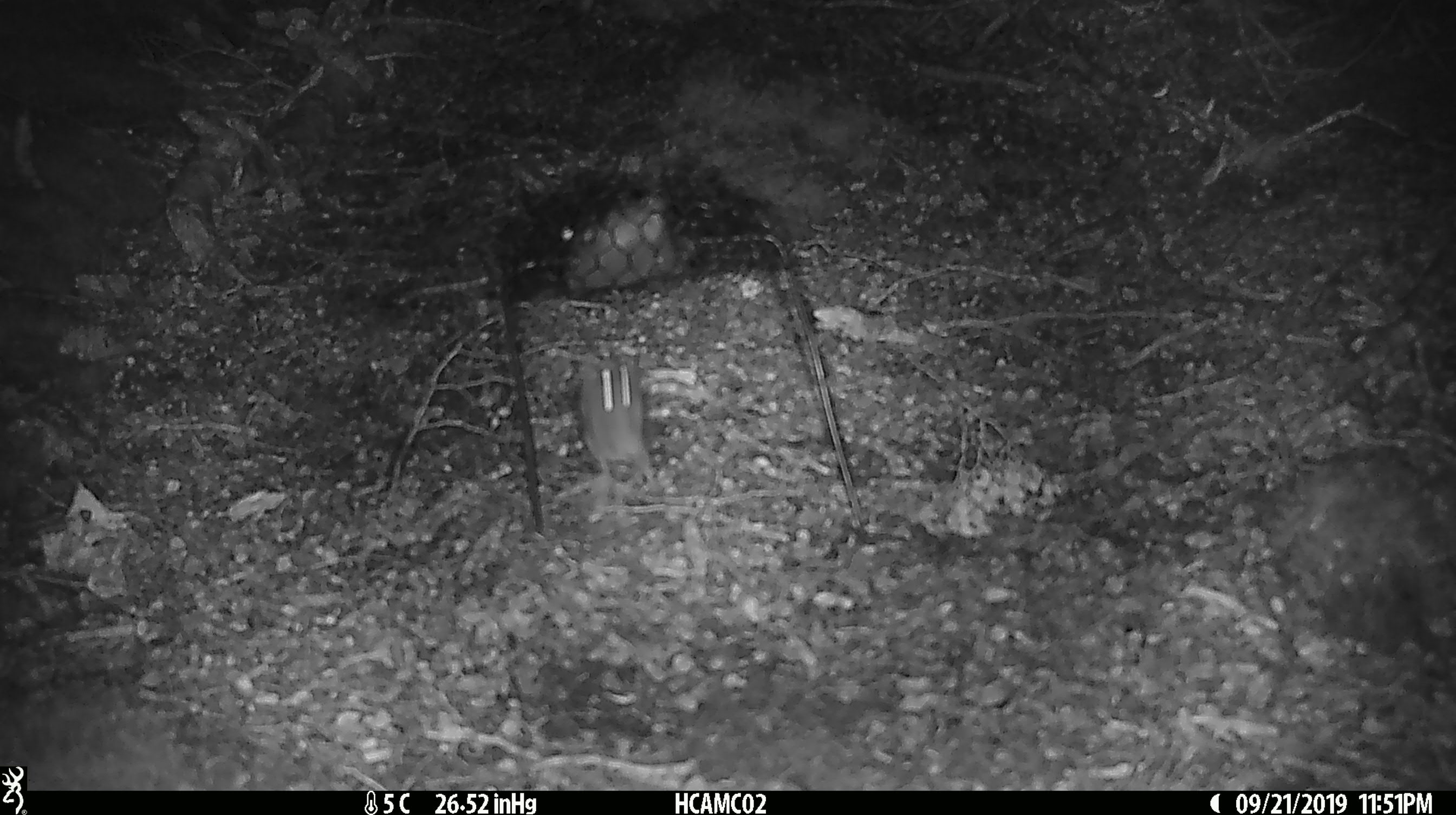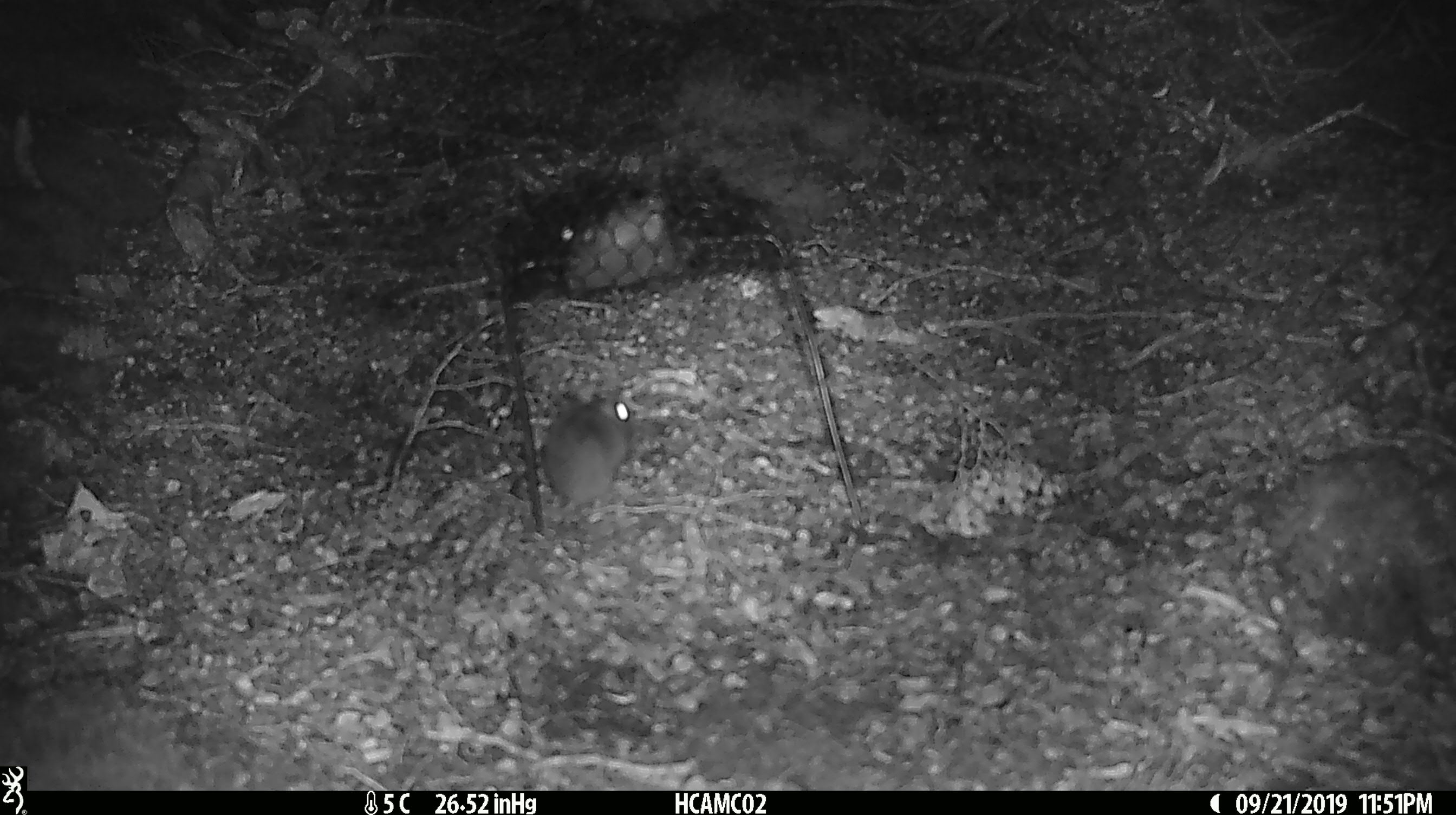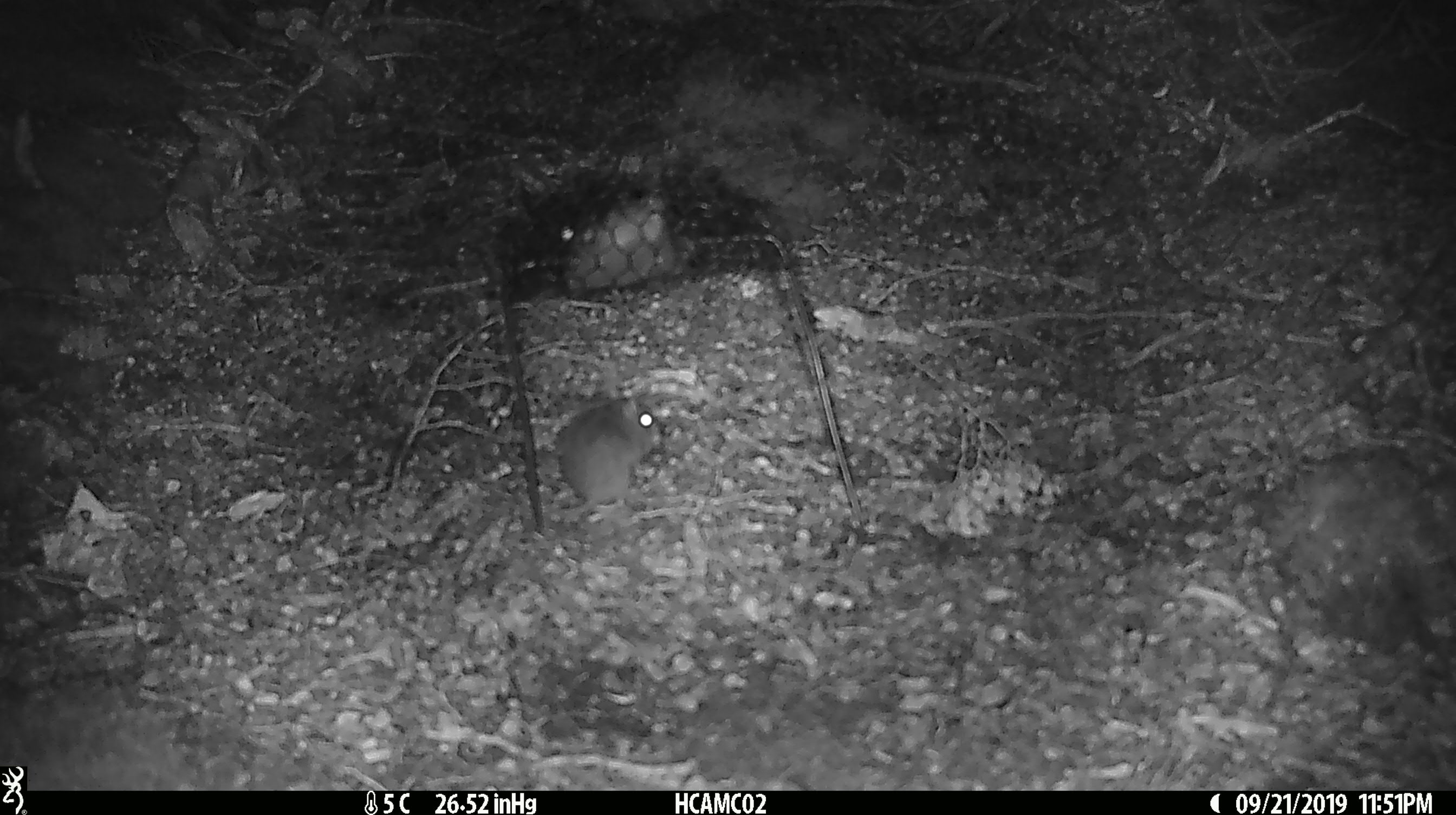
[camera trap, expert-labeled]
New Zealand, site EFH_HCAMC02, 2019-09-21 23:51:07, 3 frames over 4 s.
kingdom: Animalia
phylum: Chordata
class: Mammalia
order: Rodentia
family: Muridae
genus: Mus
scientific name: Mus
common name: mouse